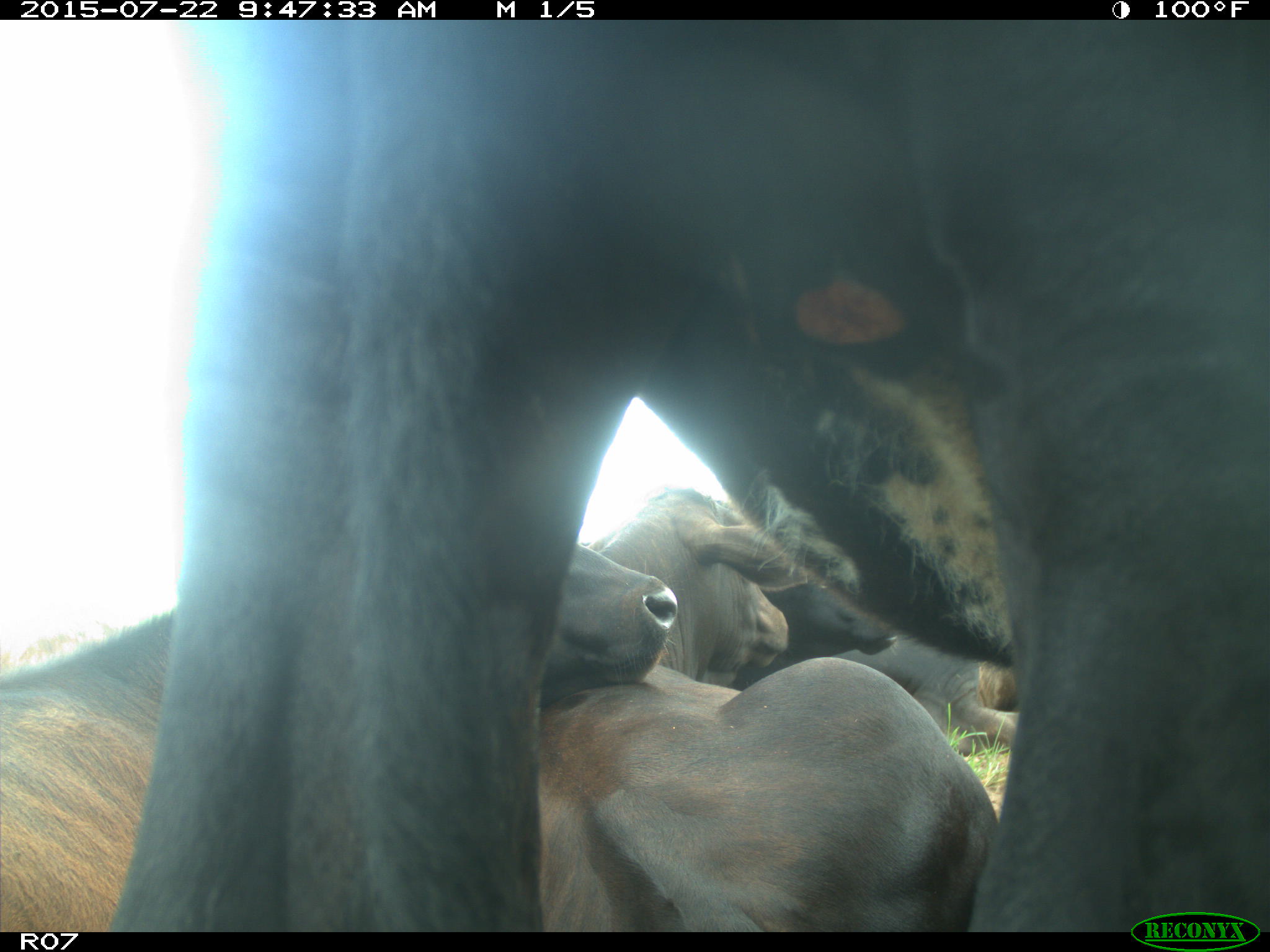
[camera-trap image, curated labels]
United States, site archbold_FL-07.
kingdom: Animalia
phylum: Chordata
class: Mammalia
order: Carnivora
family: Felidae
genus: Lynx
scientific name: Lynx rufus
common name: bobcat